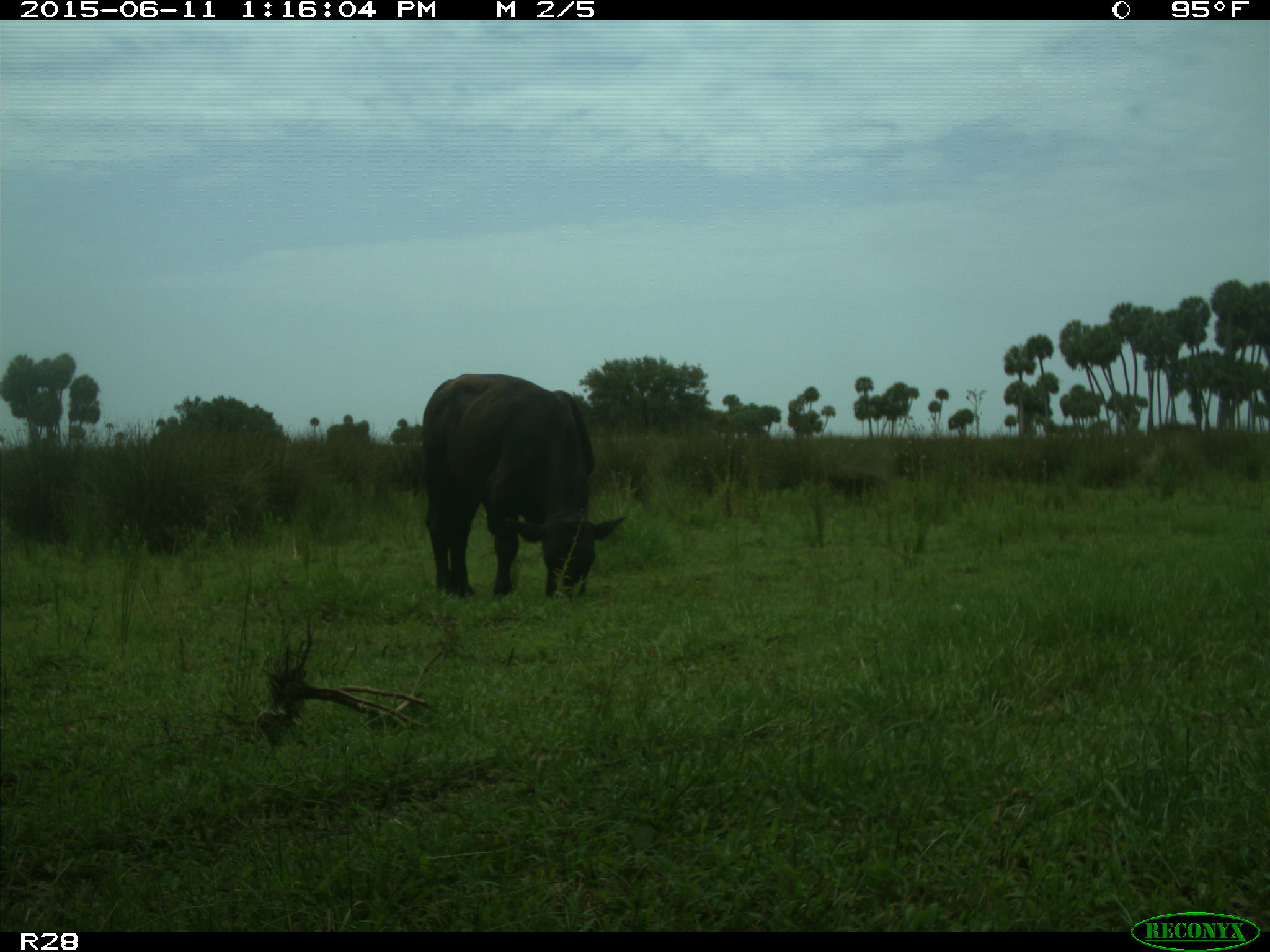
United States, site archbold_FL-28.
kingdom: Animalia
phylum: Chordata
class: Mammalia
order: Artiodactyla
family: Bovidae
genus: Bos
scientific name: Bos taurus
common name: domestic cow